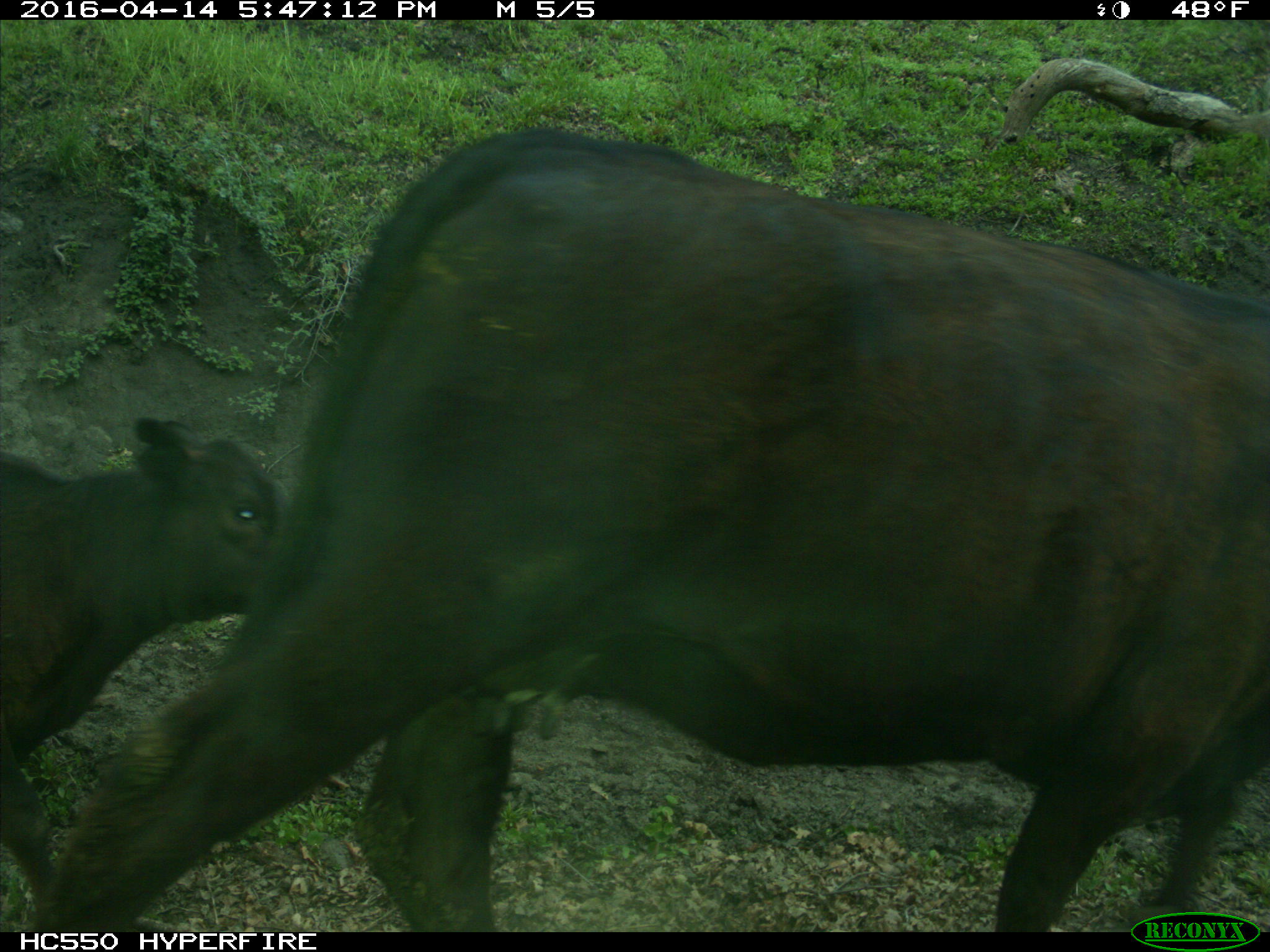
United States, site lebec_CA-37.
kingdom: Animalia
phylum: Chordata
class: Mammalia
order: Artiodactyla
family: Bovidae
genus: Bos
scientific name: Bos taurus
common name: domestic cow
Bos taurus (domestic cow).